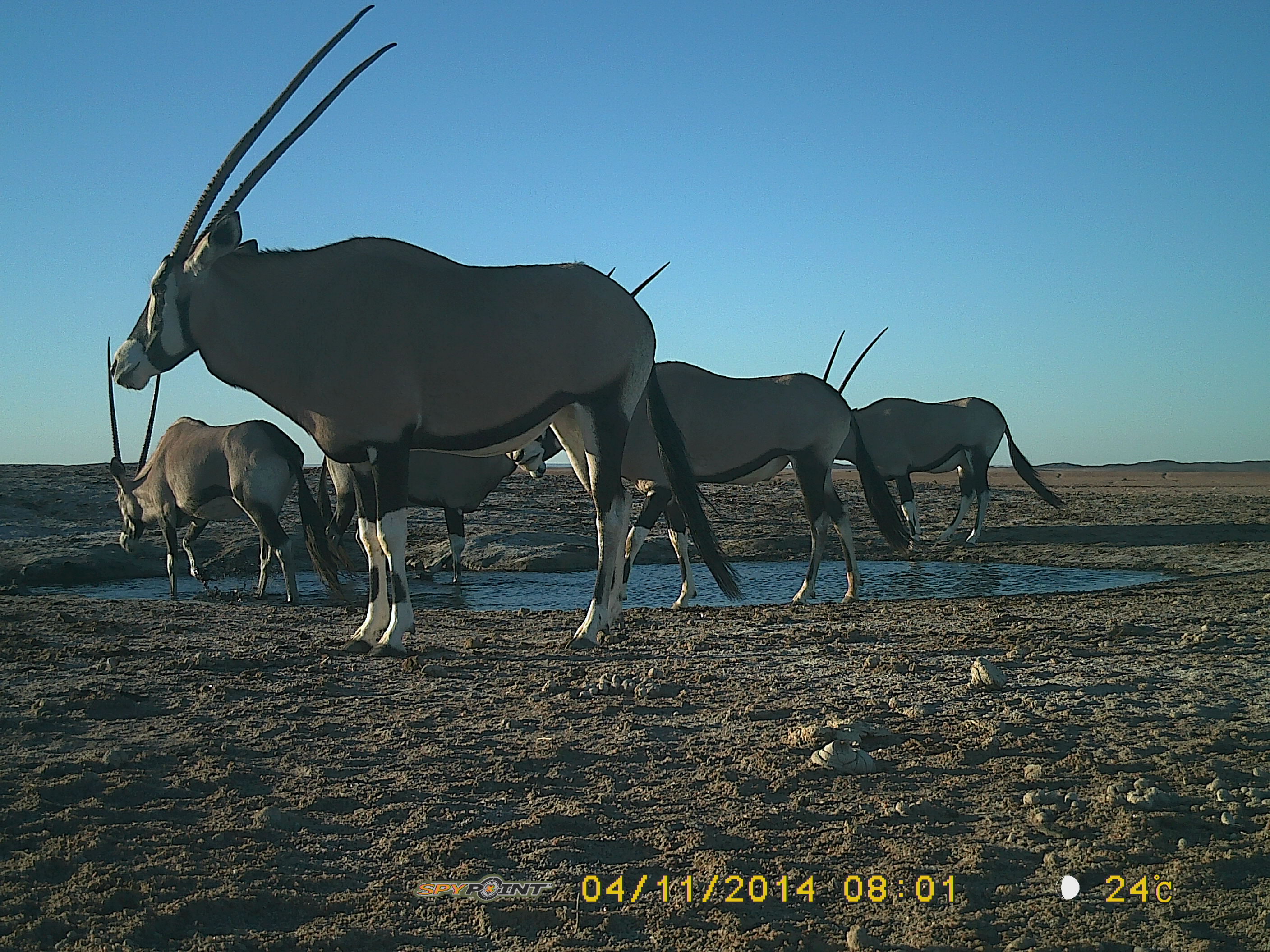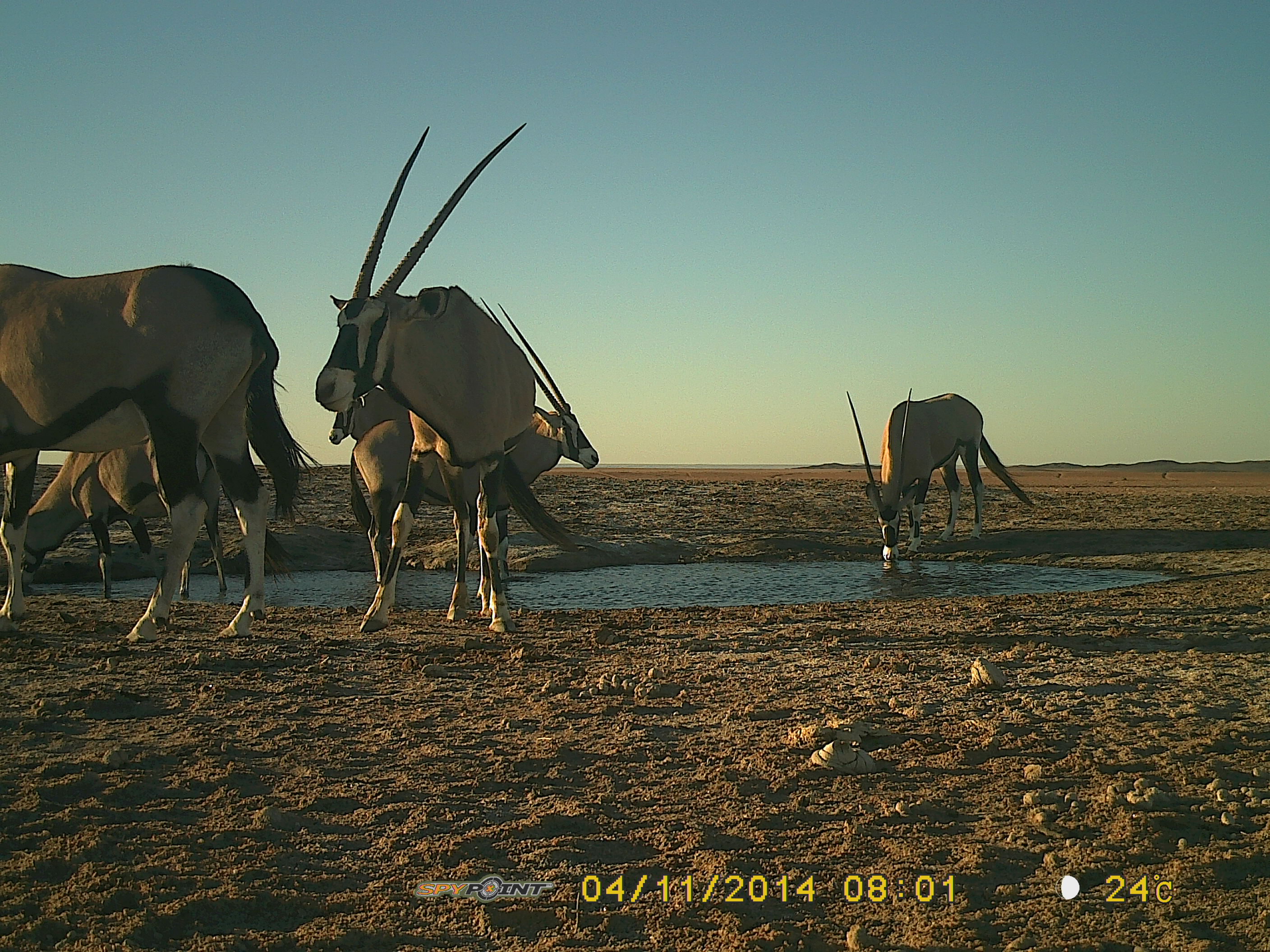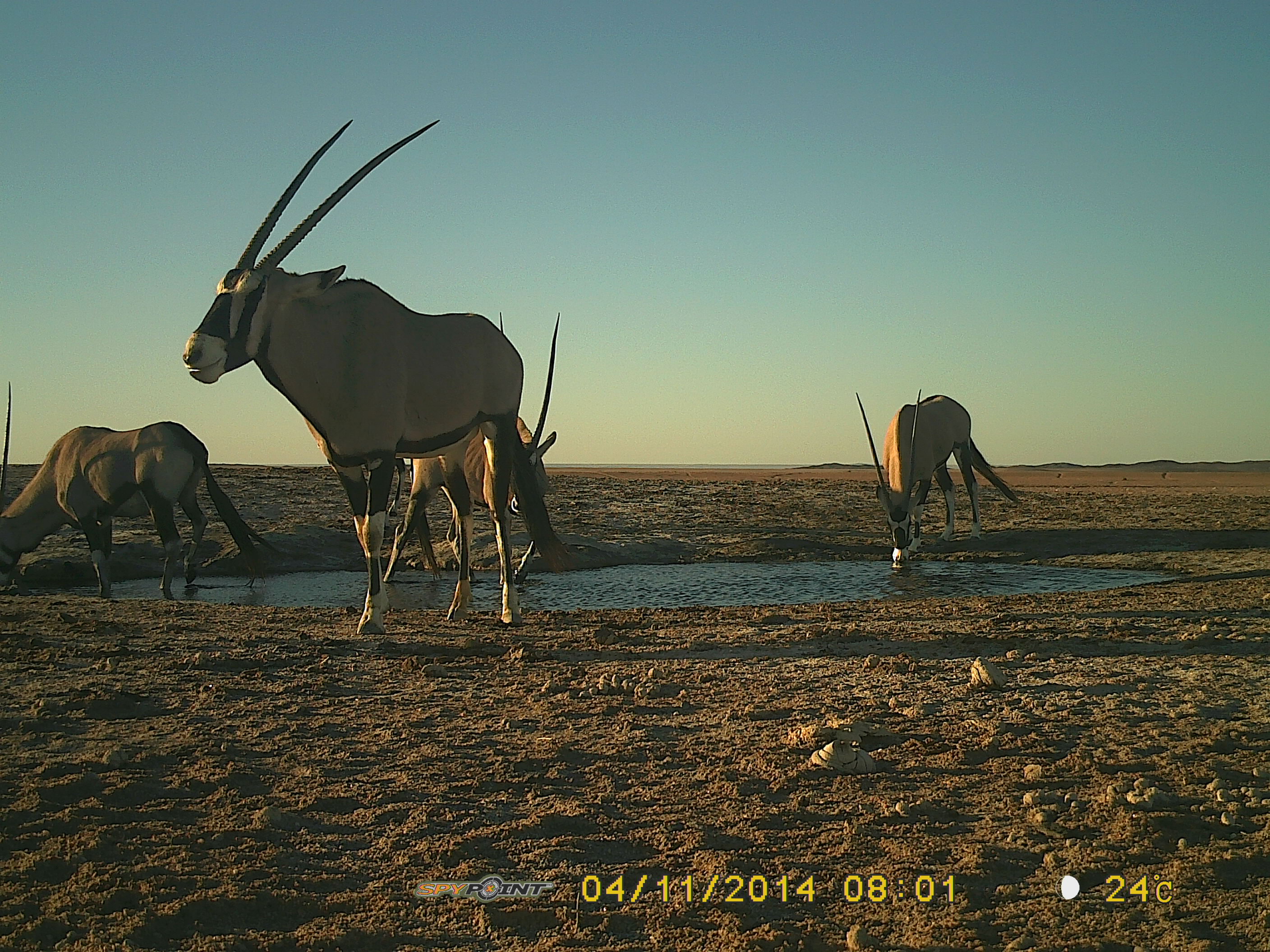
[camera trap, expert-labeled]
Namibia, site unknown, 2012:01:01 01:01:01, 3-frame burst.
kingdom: Animalia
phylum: Chordata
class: Mammalia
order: Artiodactyla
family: Bovidae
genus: Oryx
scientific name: Oryx gazella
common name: gemsbok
Oryx gazella (gemsbok).